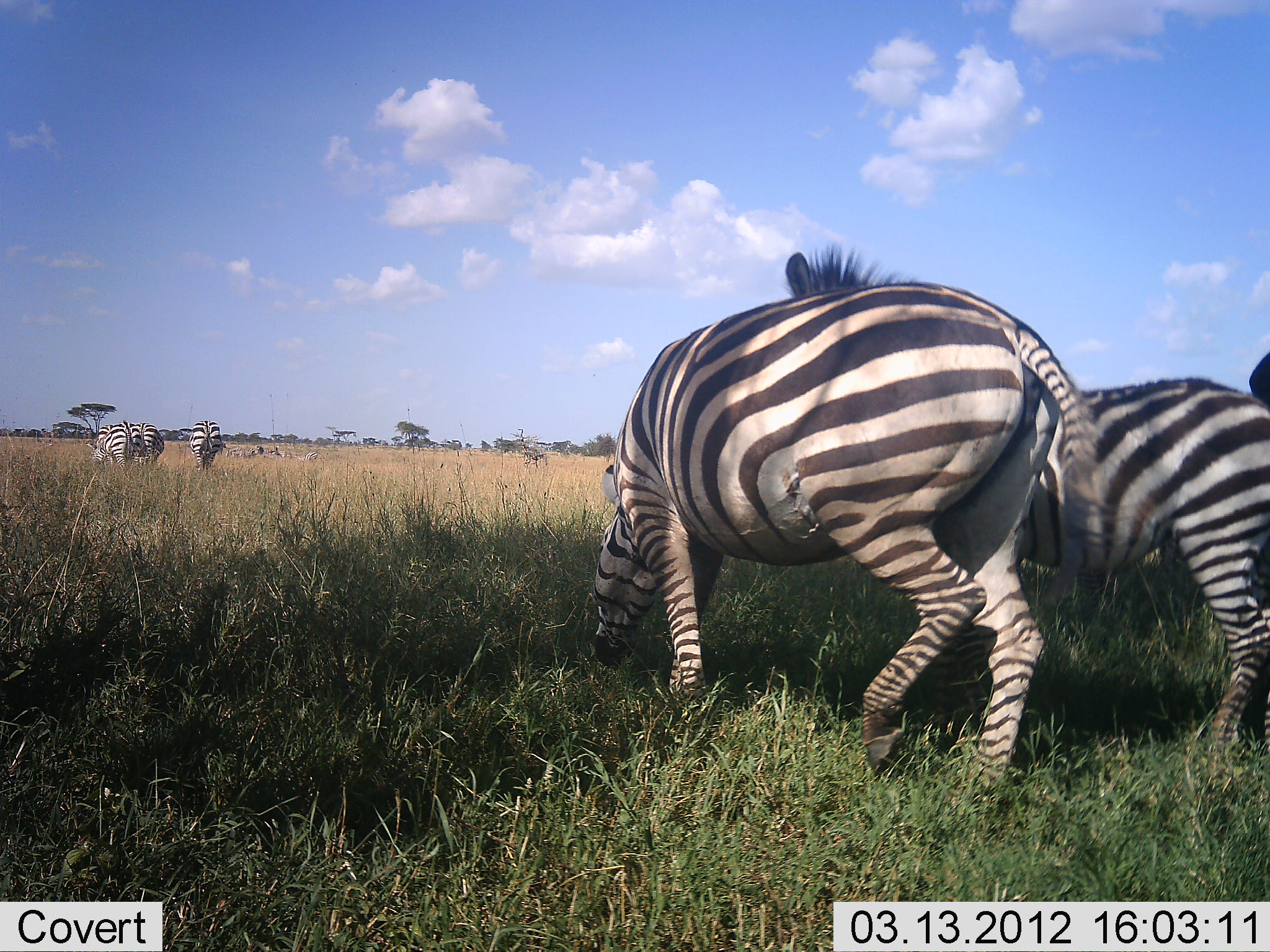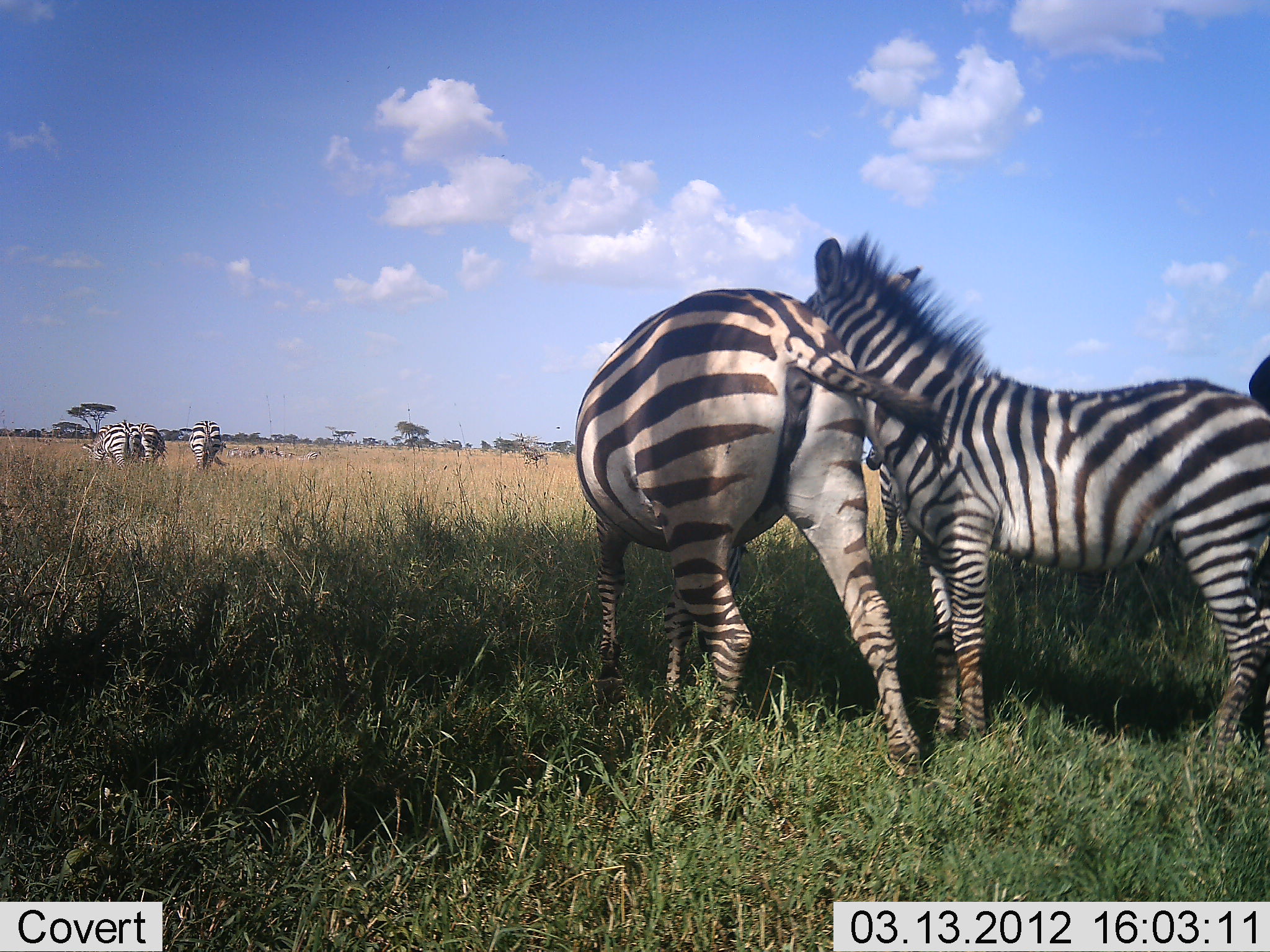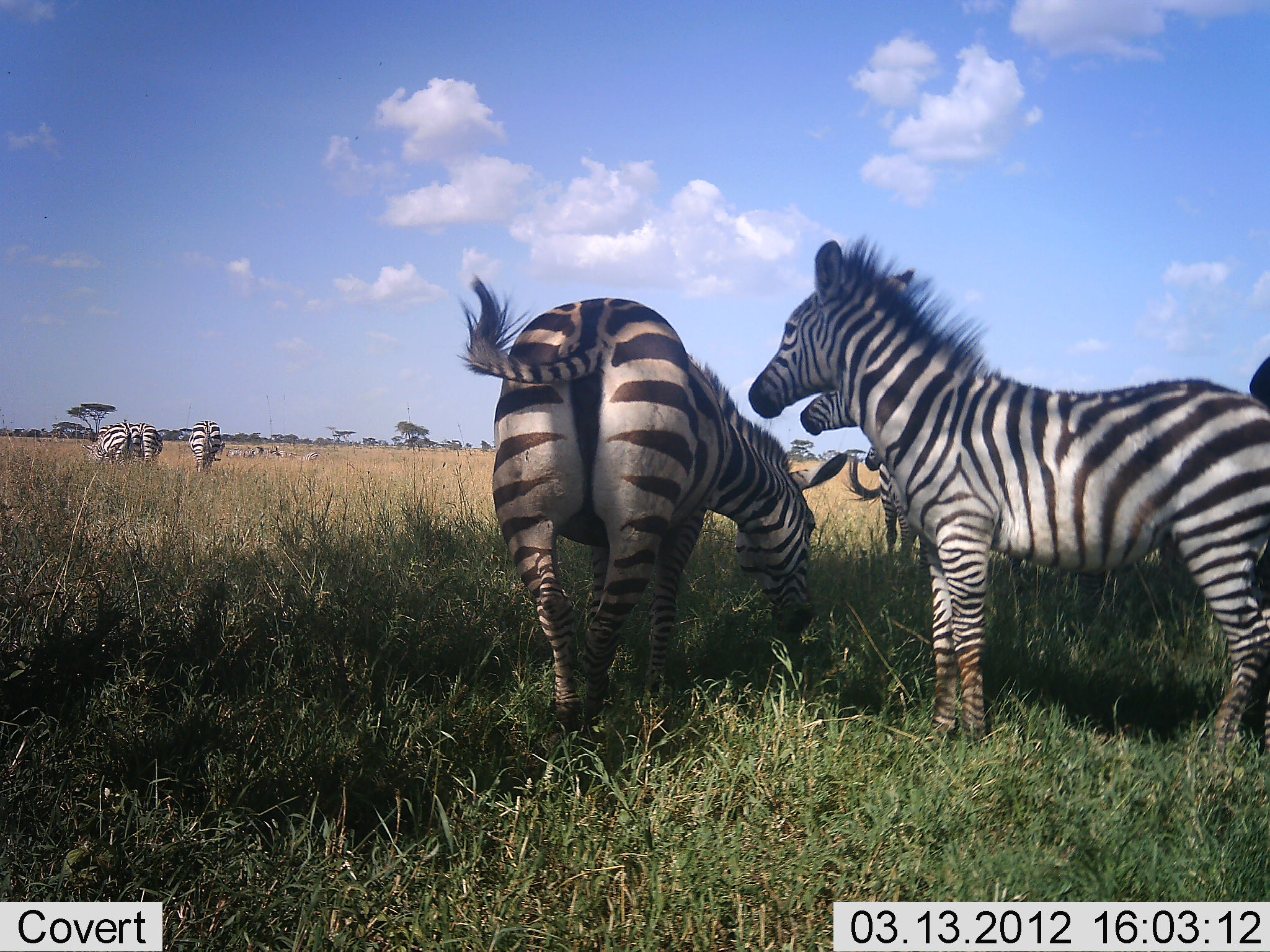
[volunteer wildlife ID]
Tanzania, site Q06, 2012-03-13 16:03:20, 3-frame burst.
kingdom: Animalia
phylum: Chordata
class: Mammalia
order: Perissodactyla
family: Equidae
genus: Equus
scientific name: Equus quagga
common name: plains zebra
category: zebra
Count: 7.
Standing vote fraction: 75%.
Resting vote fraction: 7%.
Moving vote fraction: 39%.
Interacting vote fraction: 25%.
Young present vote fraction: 7%.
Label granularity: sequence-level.